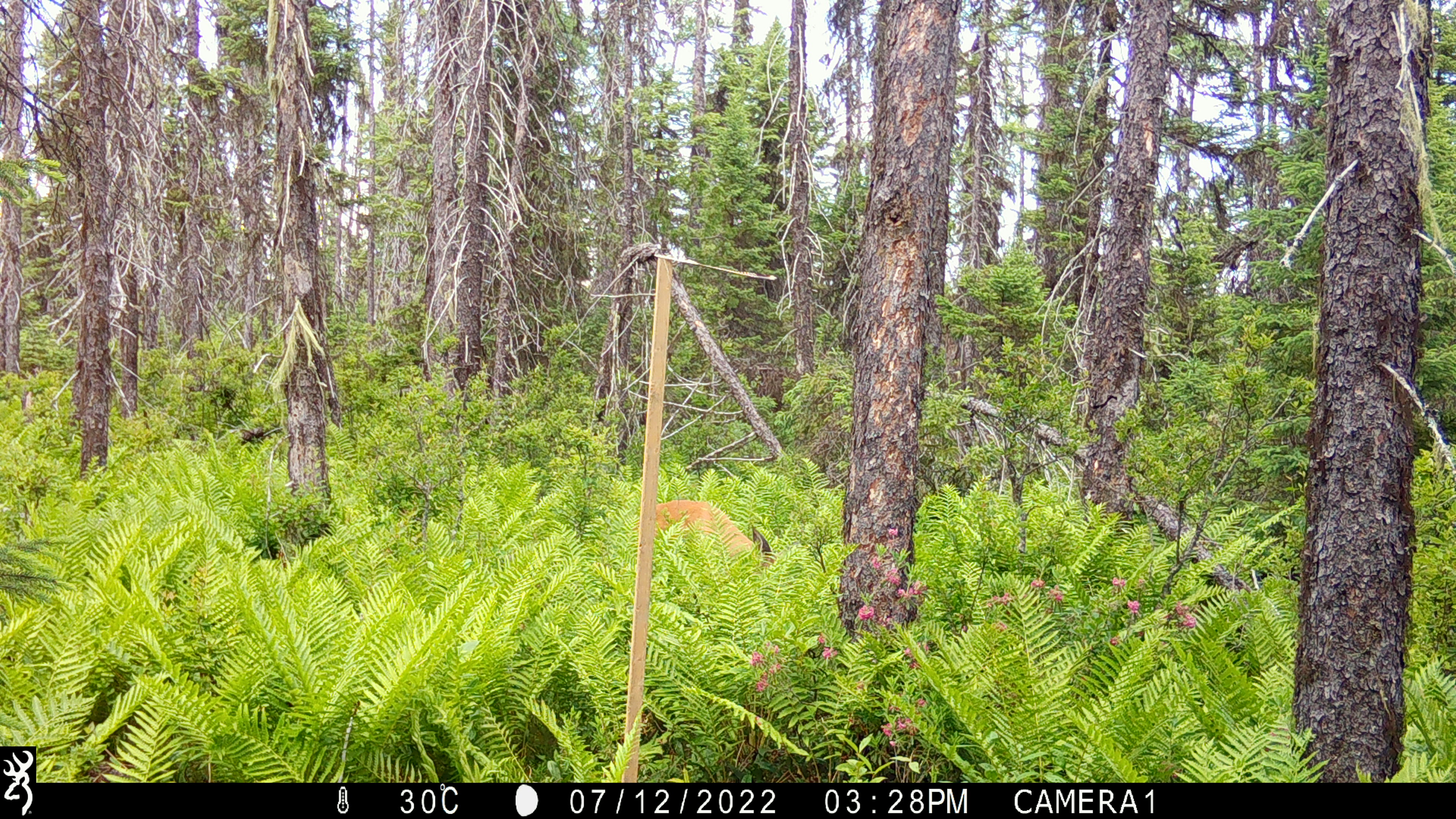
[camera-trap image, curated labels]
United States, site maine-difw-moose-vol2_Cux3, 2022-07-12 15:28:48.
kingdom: Animalia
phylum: Chordata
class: Mammalia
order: Artiodactyla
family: Cervidae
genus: Odocoileus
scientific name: Odocoileus virginianus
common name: white-tailed deer